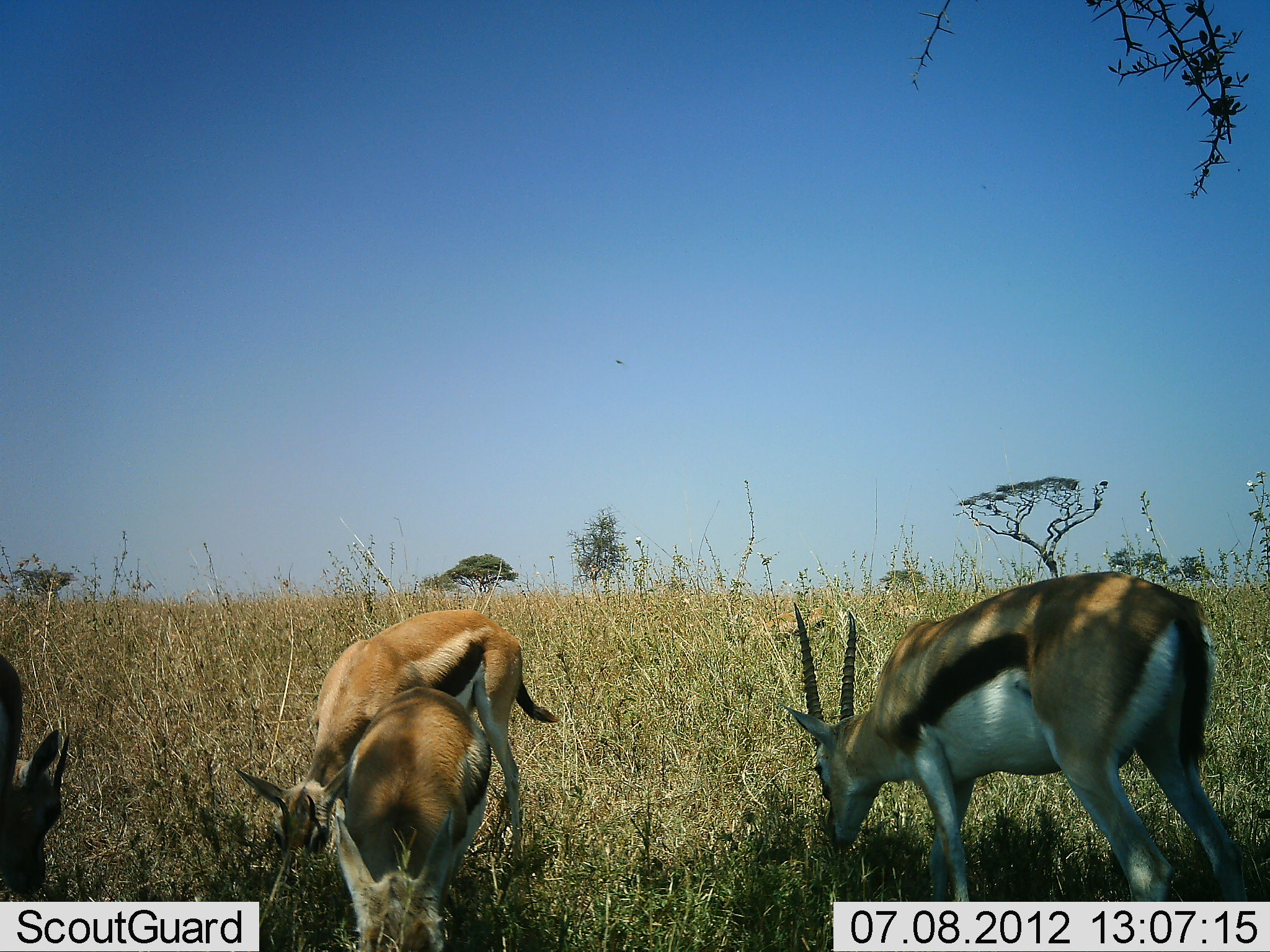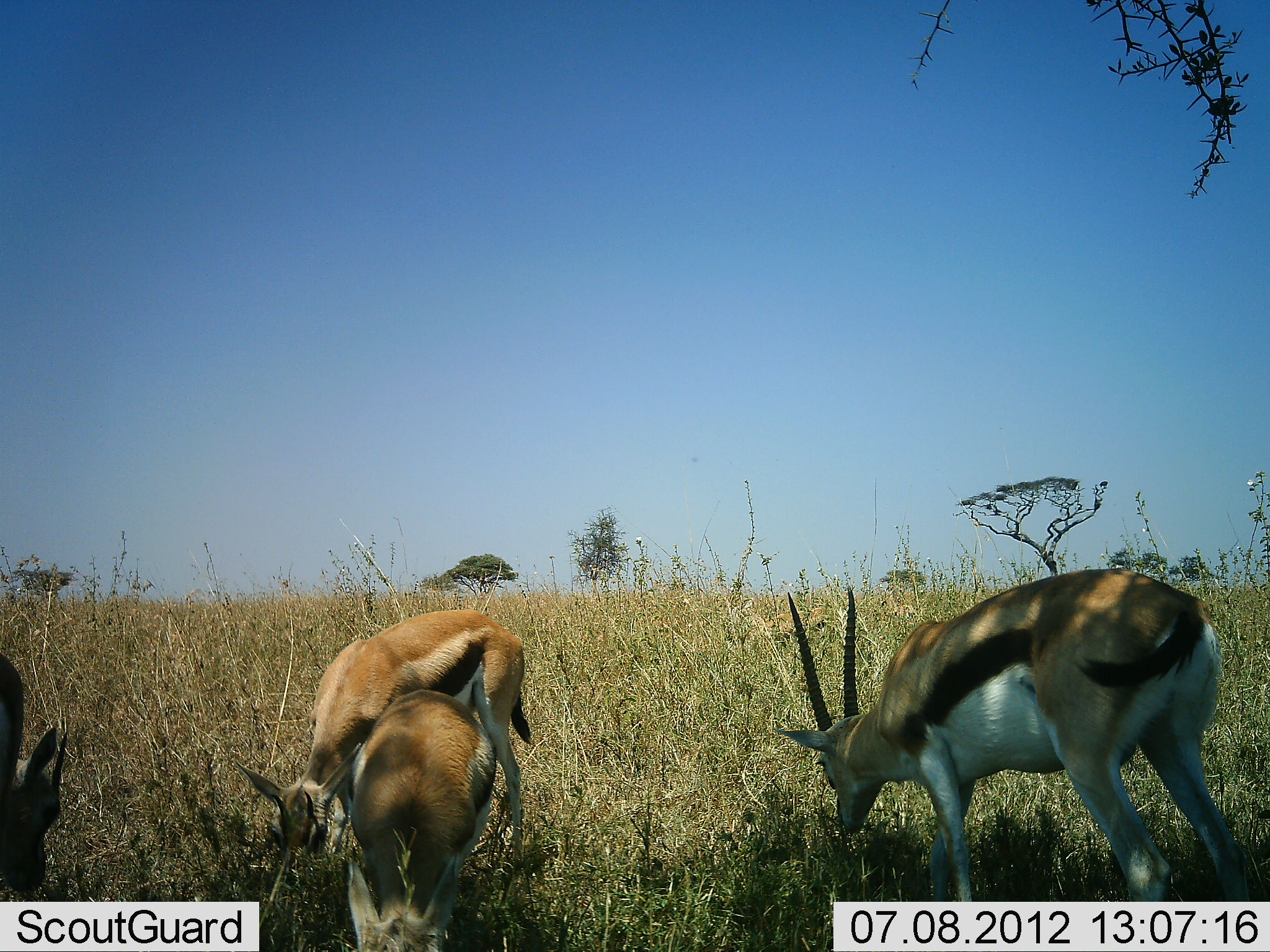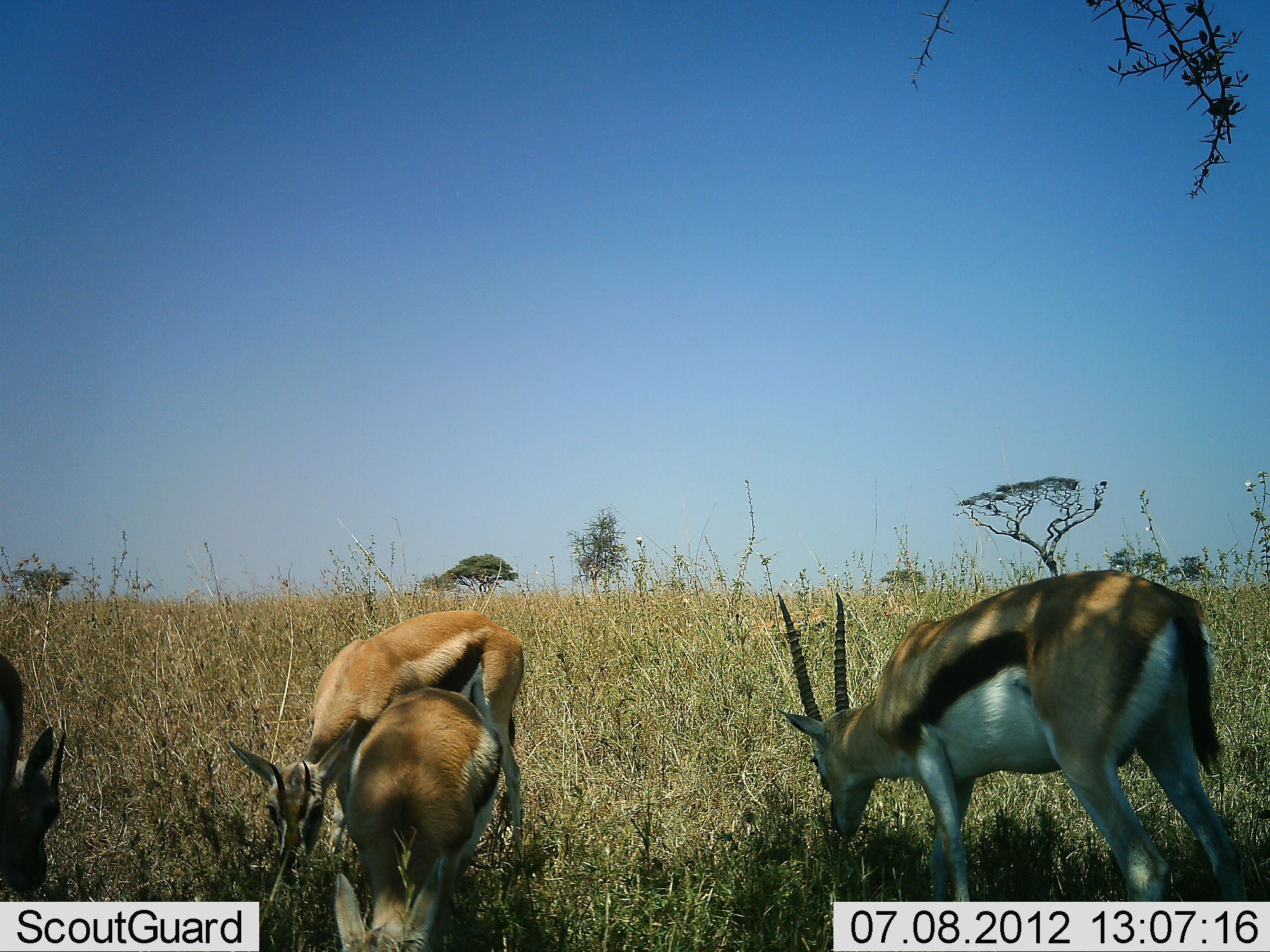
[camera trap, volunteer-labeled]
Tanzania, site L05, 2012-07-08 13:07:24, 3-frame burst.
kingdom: Animalia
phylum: Chordata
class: Mammalia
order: Artiodactyla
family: Bovidae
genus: Eudorcas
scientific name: Eudorcas thomsonii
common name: thomson's gazelle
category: gazellethomsons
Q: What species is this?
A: Gazellethomsons (thomson's gazelle) (Eudorcas thomsonii).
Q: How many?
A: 4.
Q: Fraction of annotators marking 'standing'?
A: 20%.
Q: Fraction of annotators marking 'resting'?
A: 0%.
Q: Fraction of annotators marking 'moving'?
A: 0%.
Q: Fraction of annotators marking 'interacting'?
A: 0%.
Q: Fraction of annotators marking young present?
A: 0%.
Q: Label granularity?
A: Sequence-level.